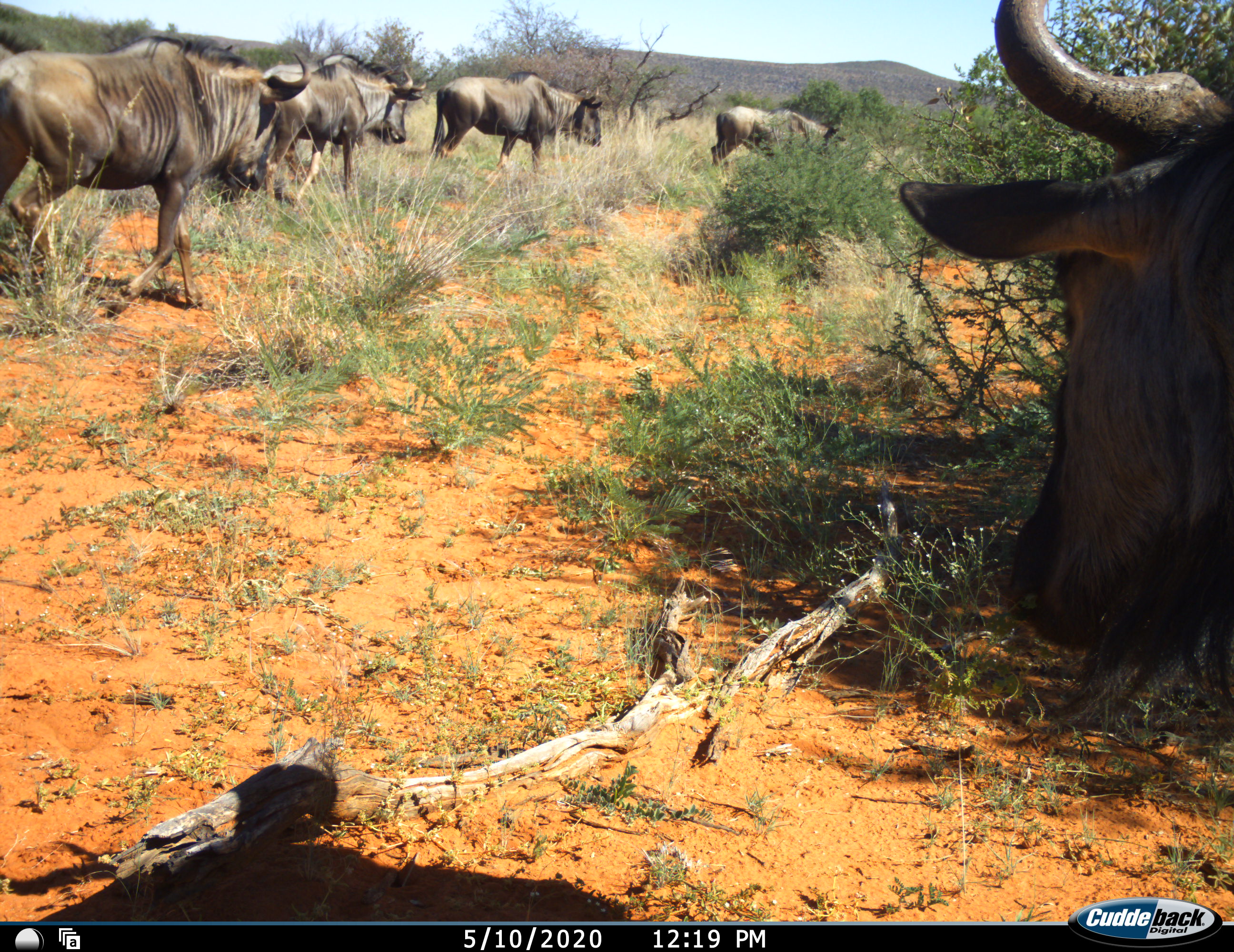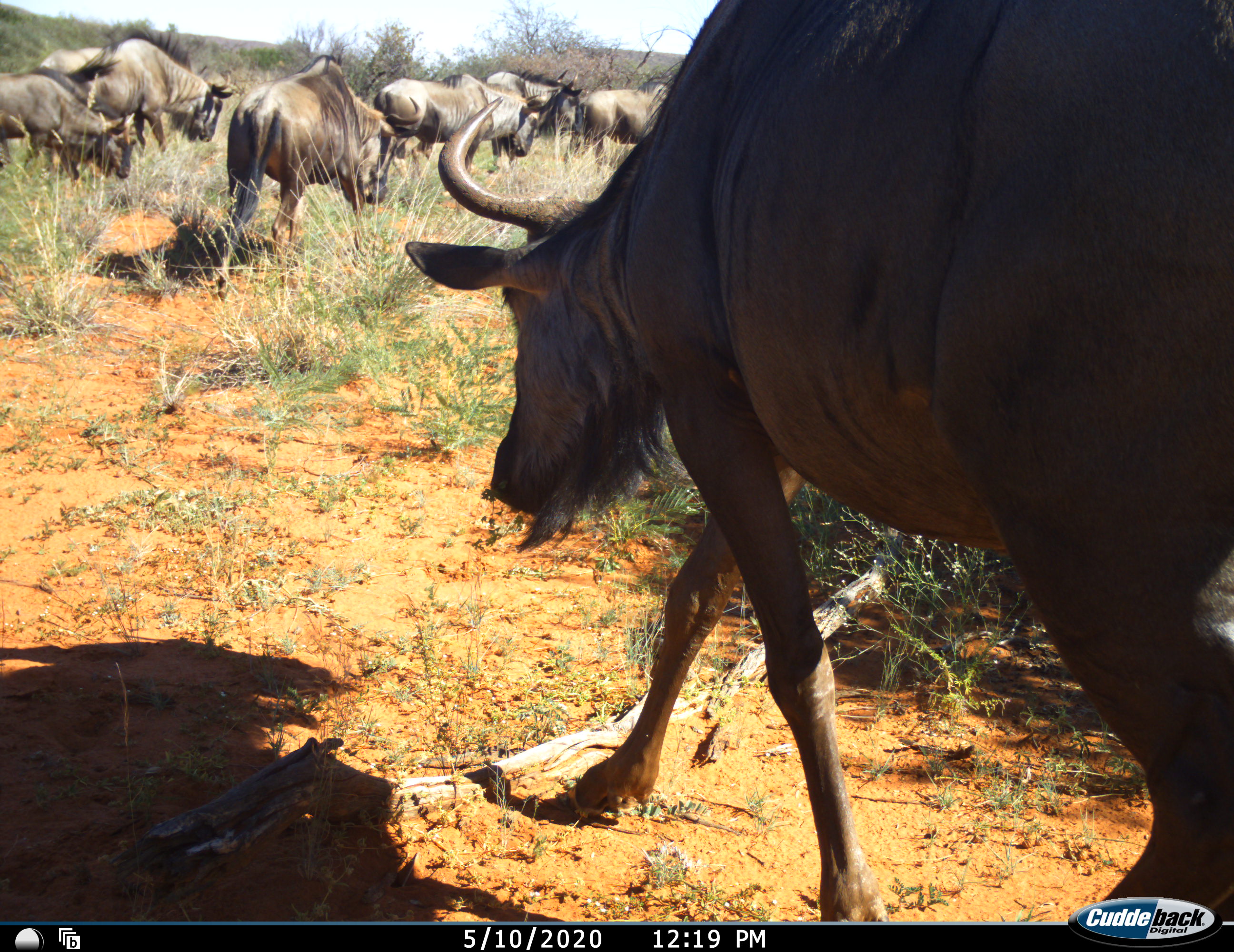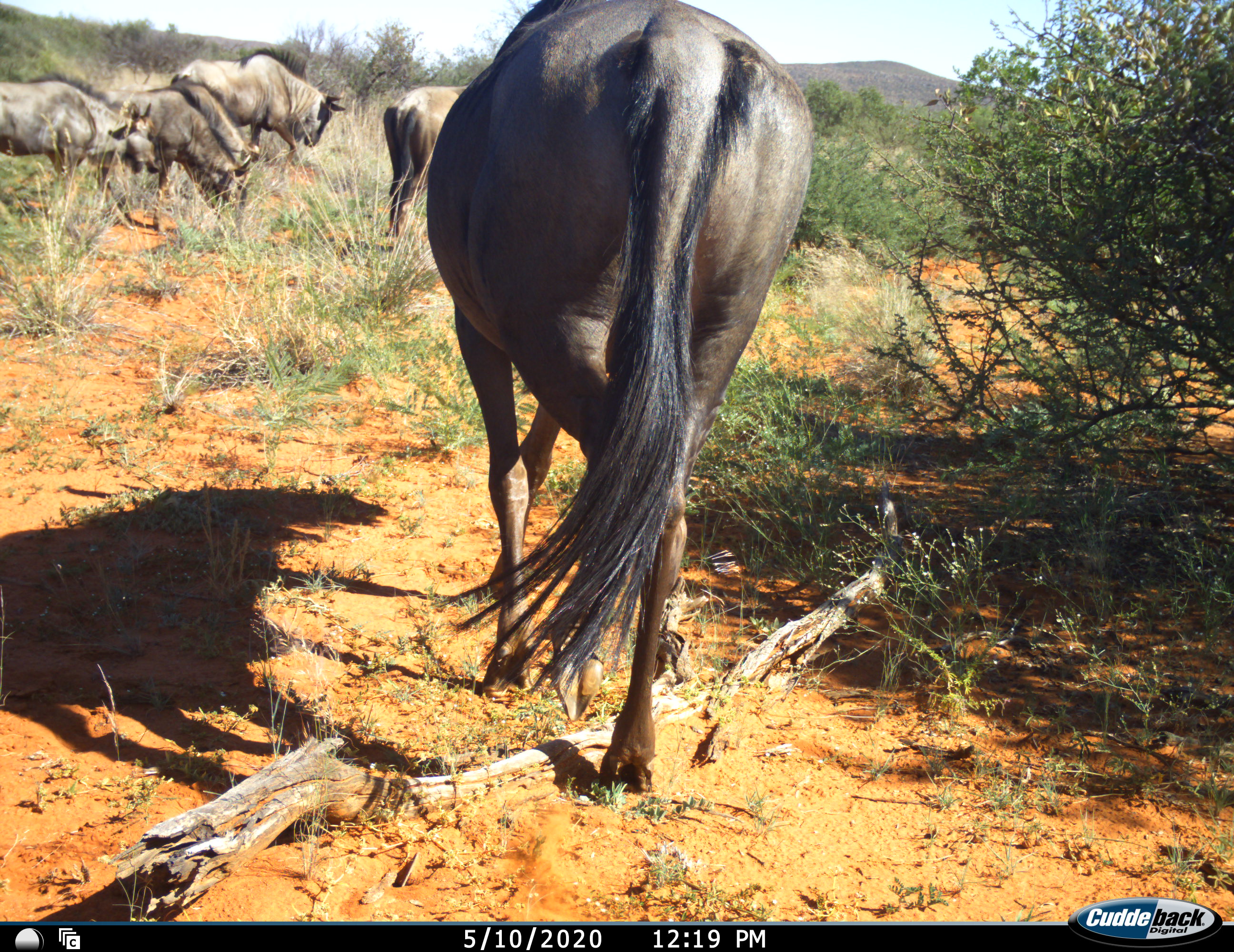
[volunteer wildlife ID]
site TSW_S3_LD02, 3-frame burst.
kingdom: Animalia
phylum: Chordata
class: Mammalia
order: Artiodactyla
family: Bovidae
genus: Connochaetes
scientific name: Connochaetes taurinus taurinus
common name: blue wildebeest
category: wildebeestblue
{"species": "wildebeestblue (blue wildebeest) (Connochaetes taurinus taurinus)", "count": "8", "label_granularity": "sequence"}